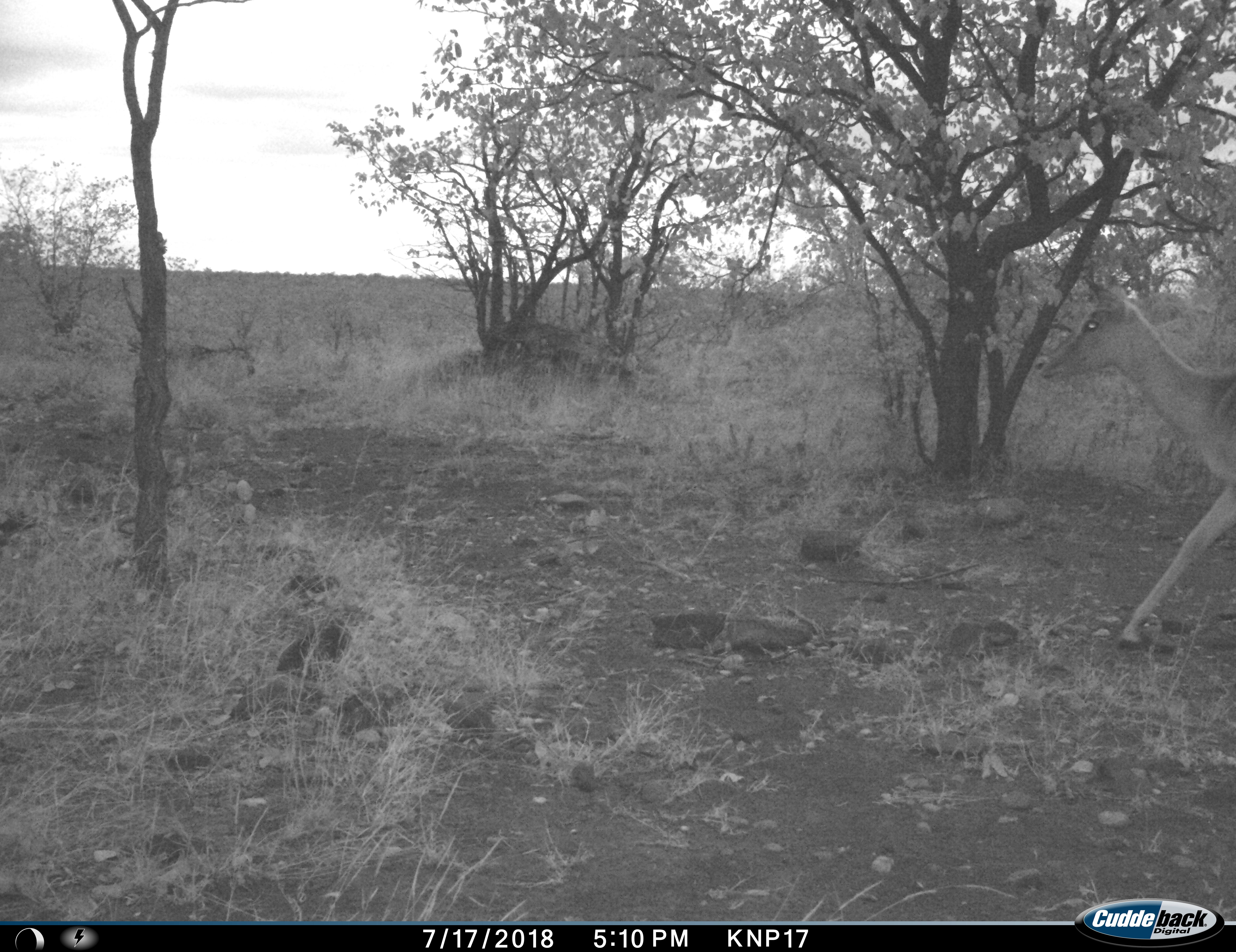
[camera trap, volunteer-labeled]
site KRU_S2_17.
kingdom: Animalia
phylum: Chordata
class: Mammalia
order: Artiodactyla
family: Bovidae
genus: Aepyceros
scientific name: Aepyceros melampus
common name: impala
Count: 1.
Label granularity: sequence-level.